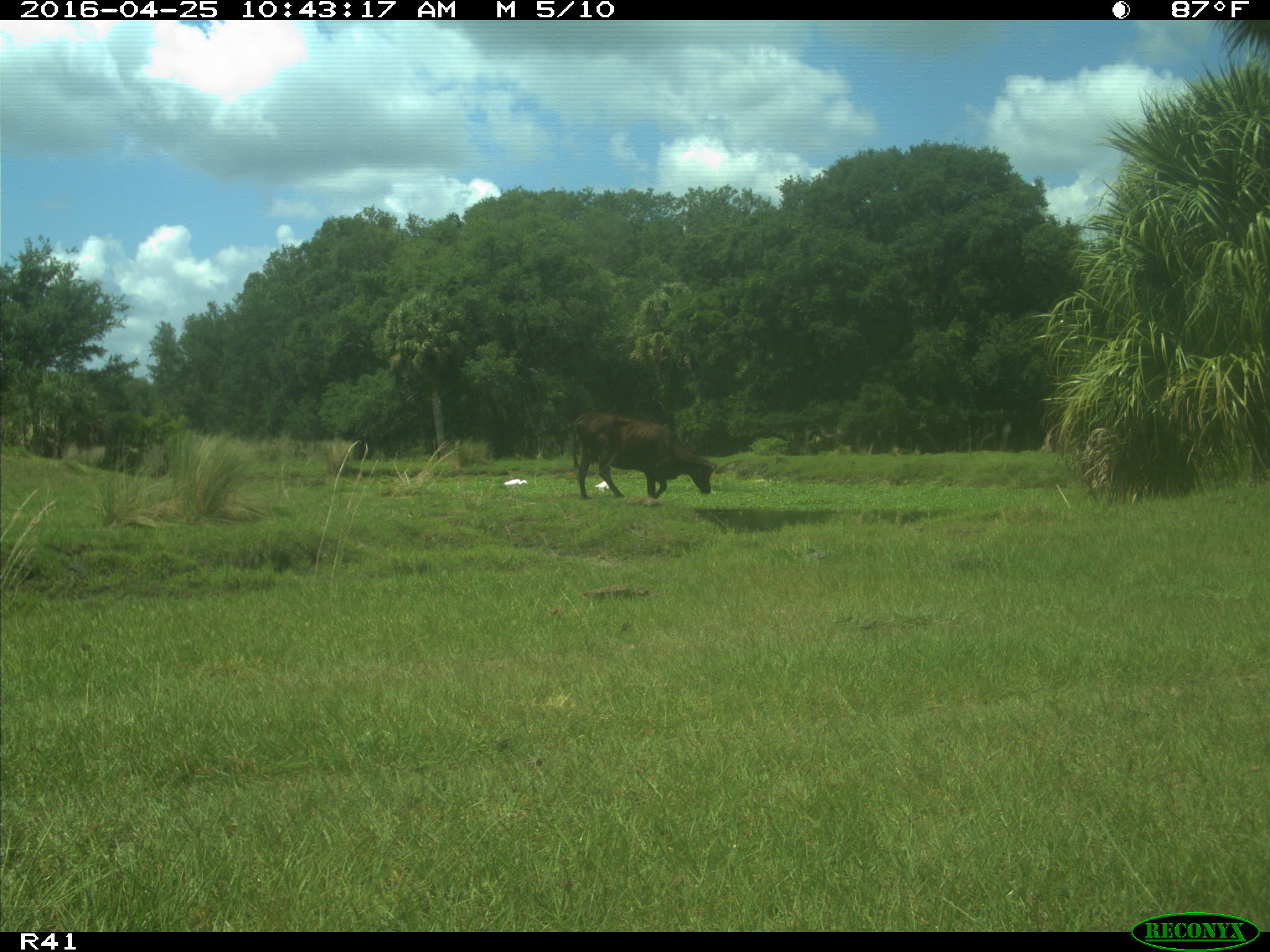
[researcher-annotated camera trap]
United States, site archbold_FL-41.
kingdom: Animalia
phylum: Chordata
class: Mammalia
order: Artiodactyla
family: Bovidae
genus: Bos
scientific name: Bos taurus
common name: domestic cow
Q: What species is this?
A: Bos taurus (domestic cow).